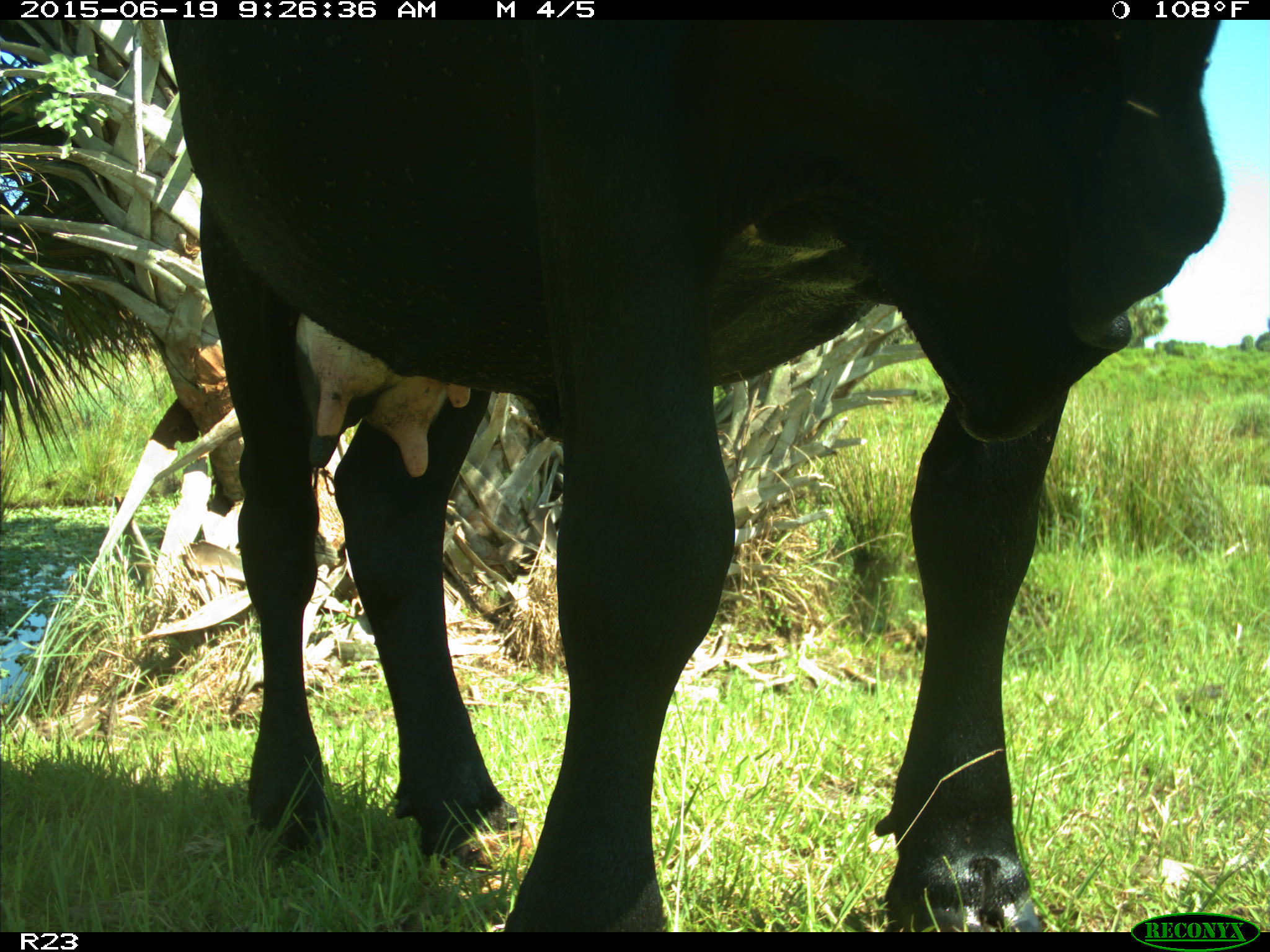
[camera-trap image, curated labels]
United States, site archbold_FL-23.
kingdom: Animalia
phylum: Chordata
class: Mammalia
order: Artiodactyla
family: Bovidae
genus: Bos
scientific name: Bos taurus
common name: domestic cow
Bos taurus (domestic cow).